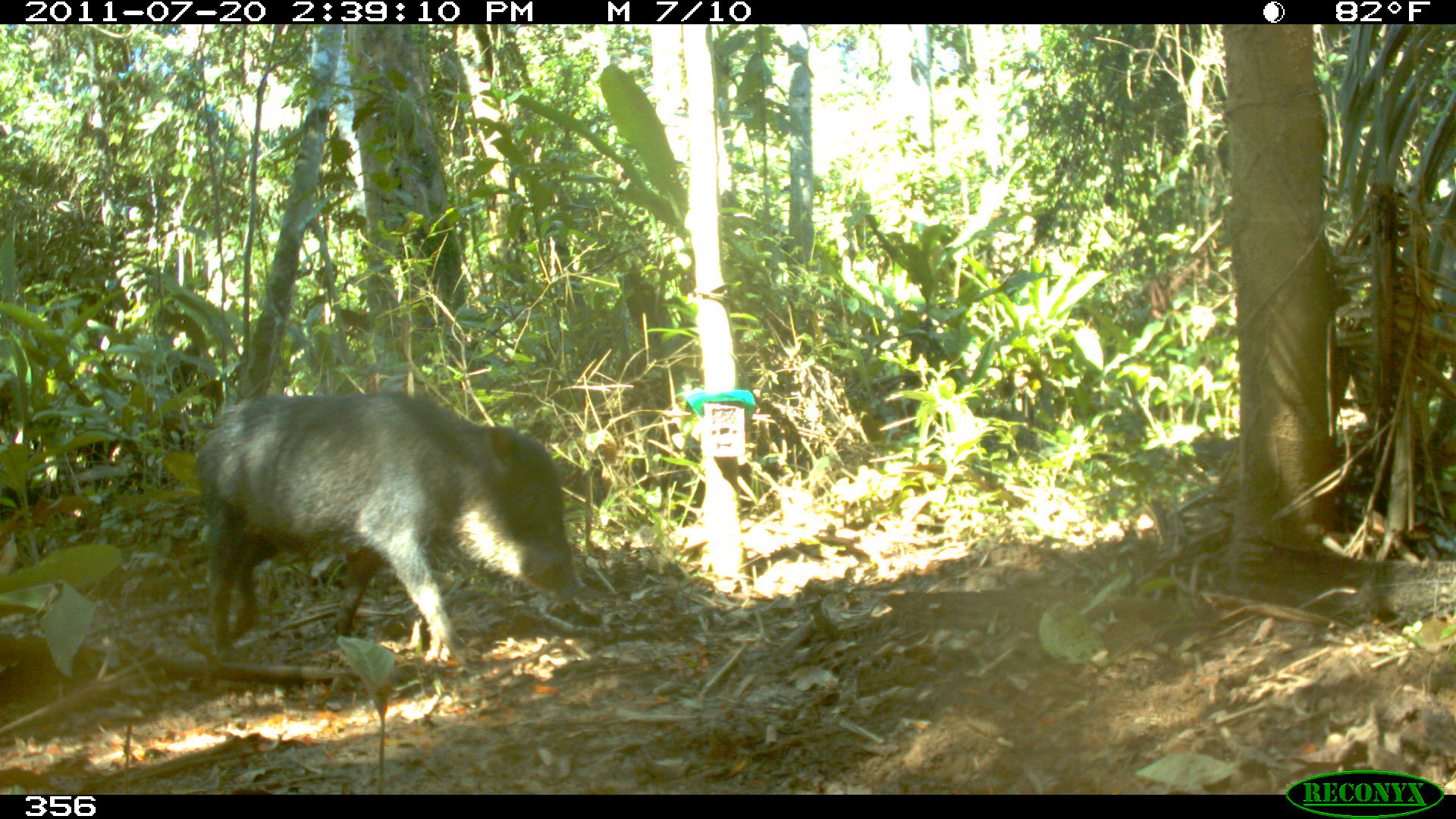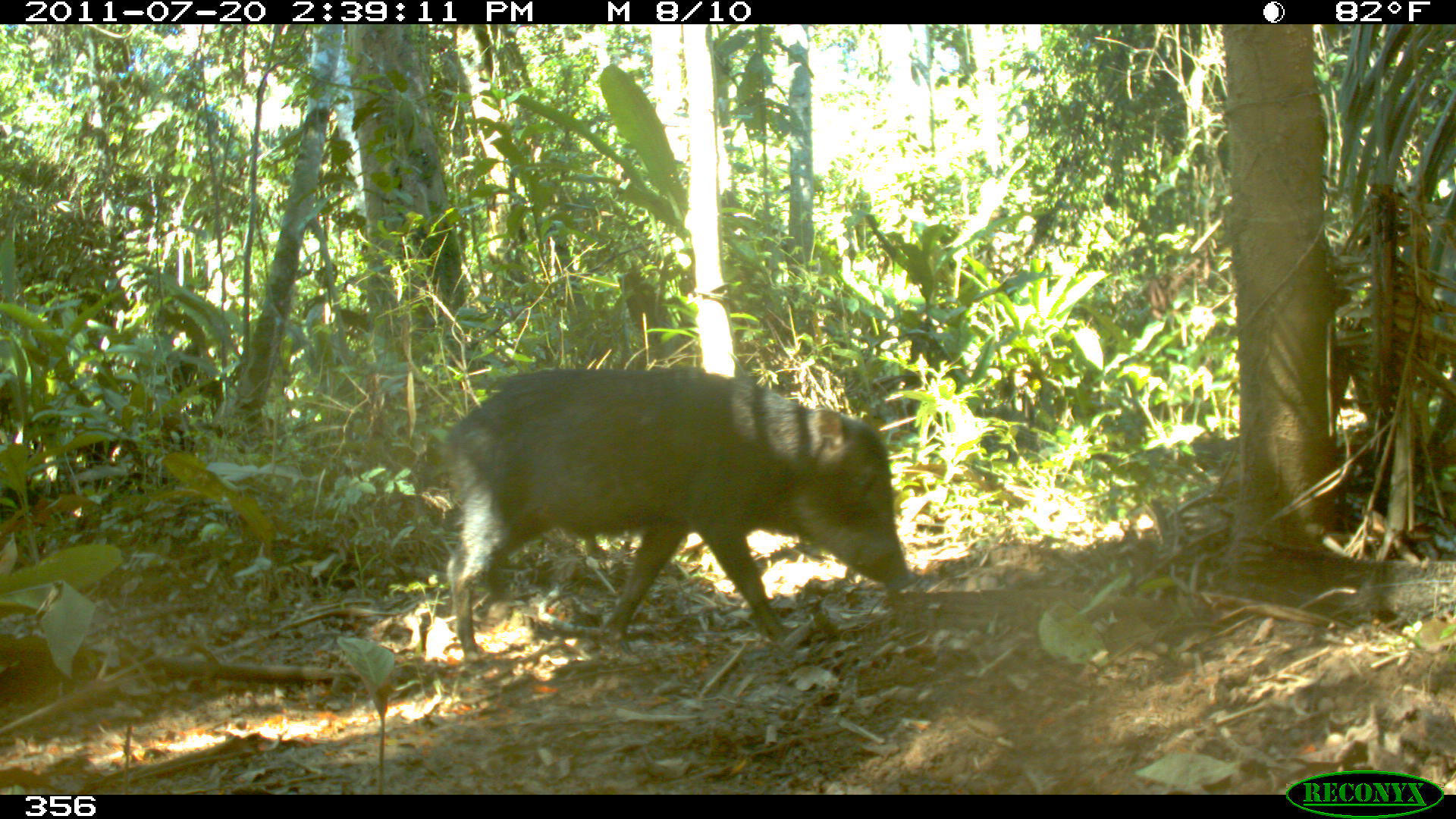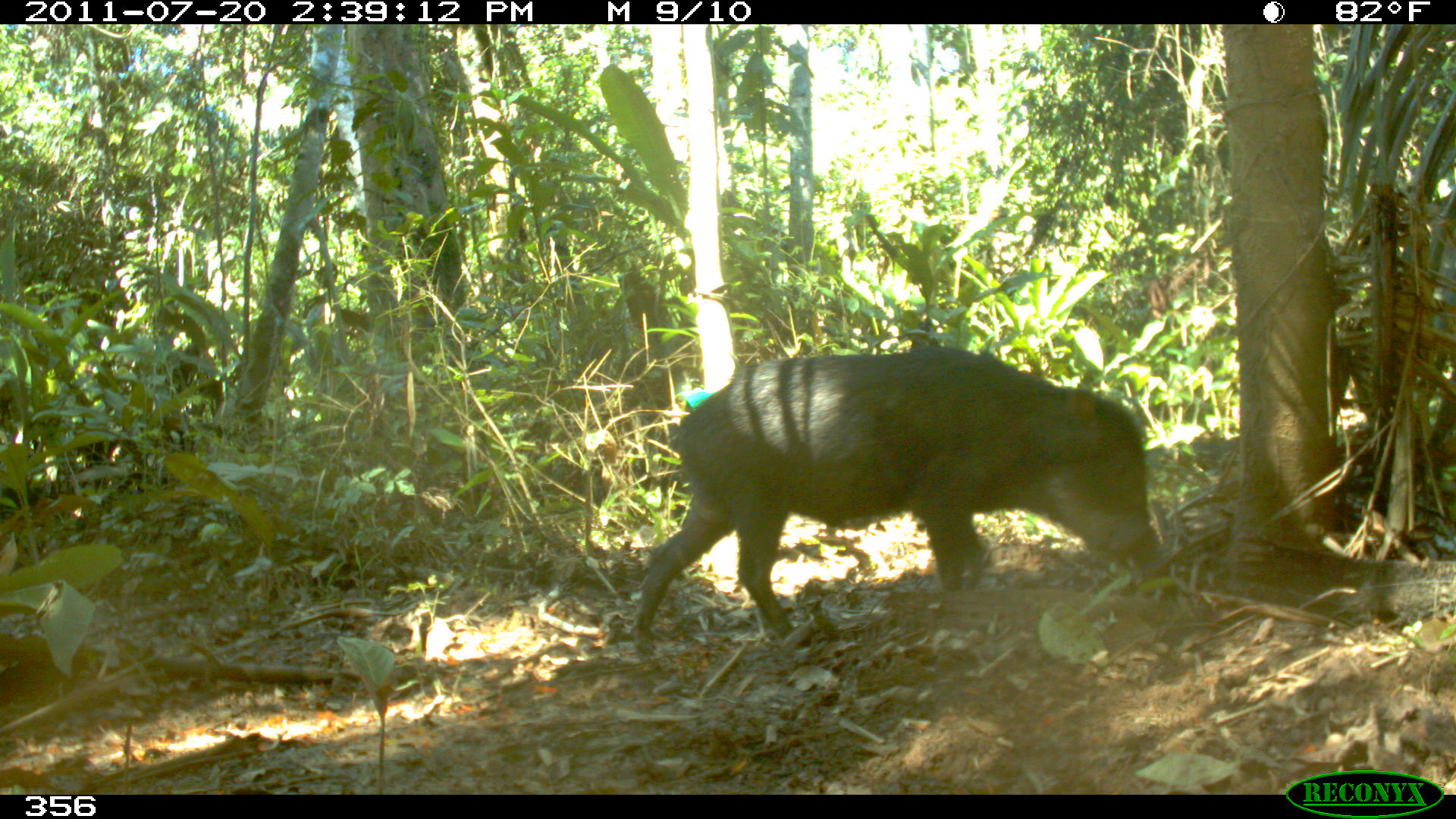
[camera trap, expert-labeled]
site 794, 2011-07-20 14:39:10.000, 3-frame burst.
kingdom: Animalia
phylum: Chordata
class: Mammalia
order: Artiodactyla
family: Tayassuidae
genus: Tayassu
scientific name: Tayassu pecari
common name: white-lipped peccary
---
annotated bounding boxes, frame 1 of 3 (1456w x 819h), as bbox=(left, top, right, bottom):
tayassu pecari: bbox=(195, 394, 582, 664)